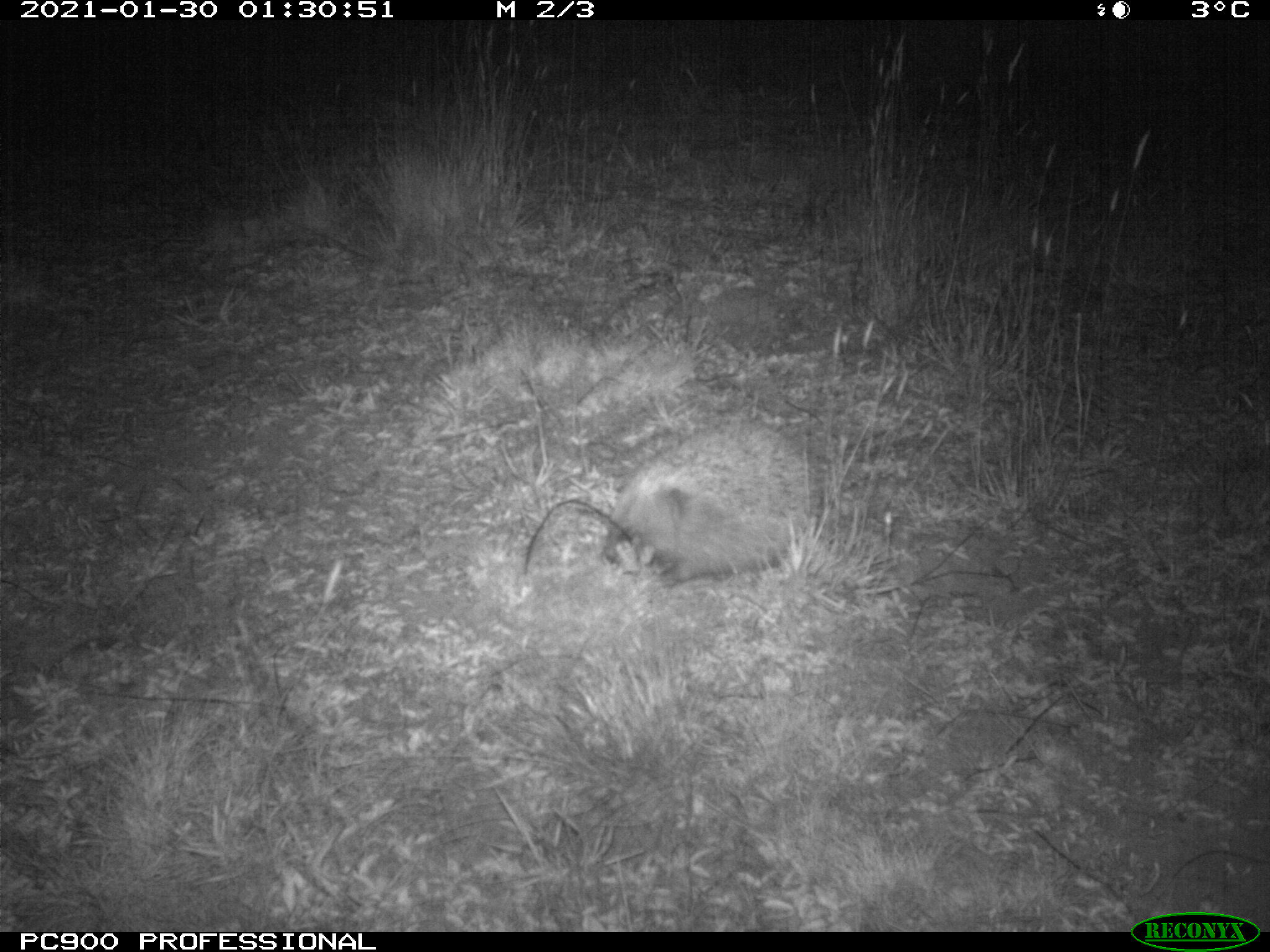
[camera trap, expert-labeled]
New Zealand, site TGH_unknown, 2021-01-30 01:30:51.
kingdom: Animalia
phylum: Chordata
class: Mammalia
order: Eulipotyphla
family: Erinaceidae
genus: Erinaceus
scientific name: Erinaceus europaeus europaeus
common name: european hedgehog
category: hedgehog